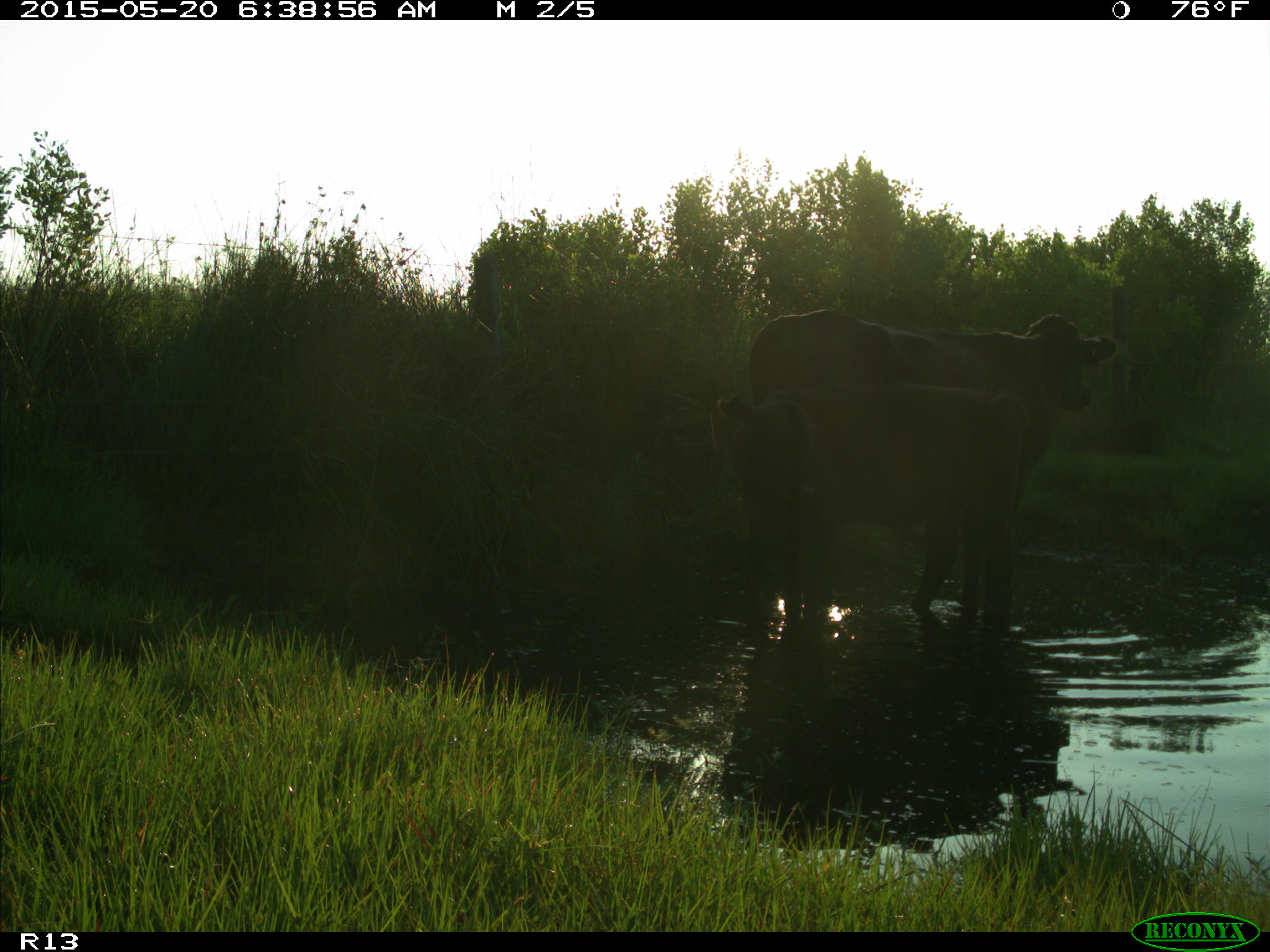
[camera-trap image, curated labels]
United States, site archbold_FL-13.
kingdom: Animalia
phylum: Chordata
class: Mammalia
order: Artiodactyla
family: Bovidae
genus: Bos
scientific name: Bos taurus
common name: domestic cow